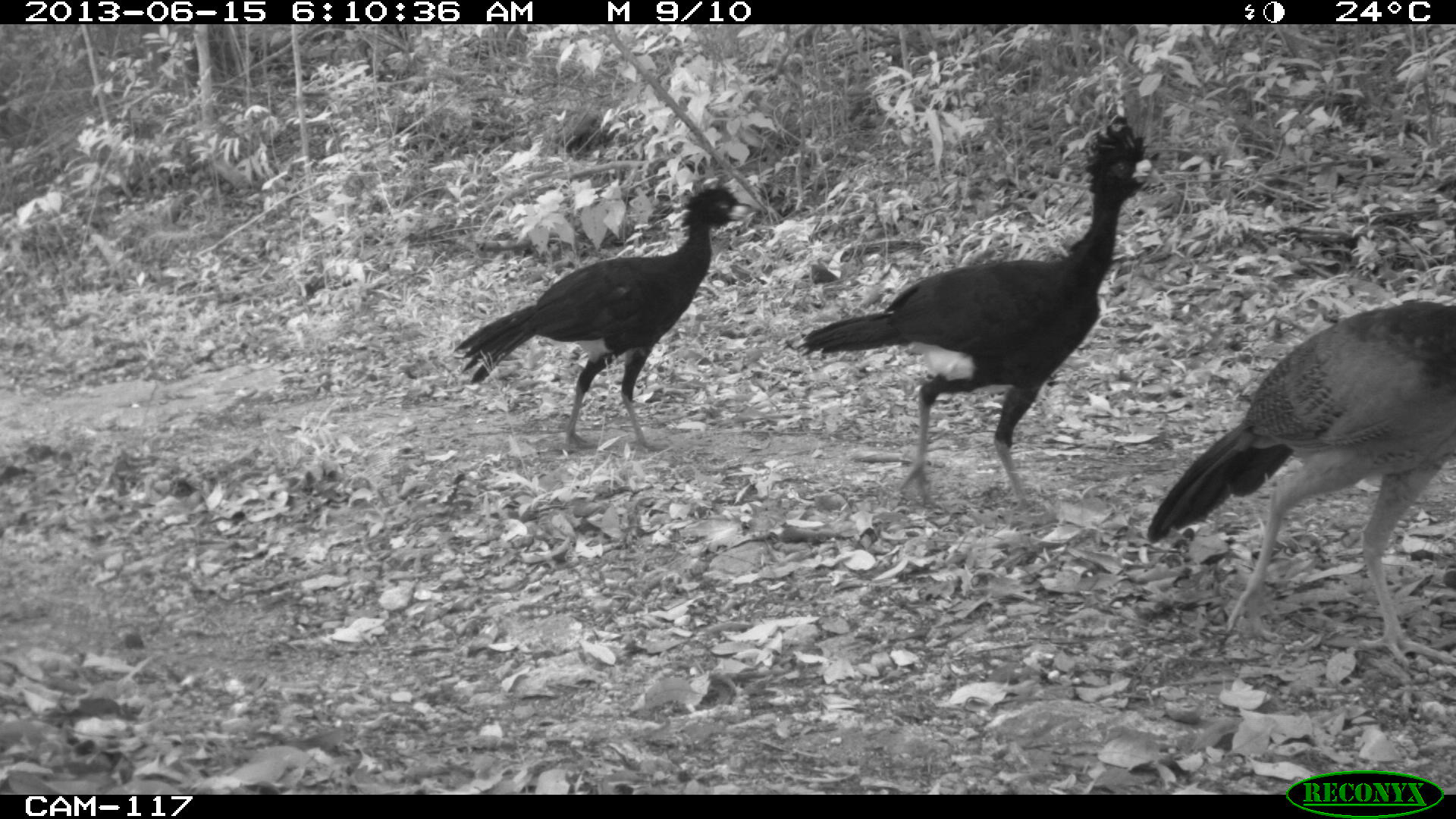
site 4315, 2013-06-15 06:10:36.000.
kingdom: Animalia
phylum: Chordata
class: Aves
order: Galliformes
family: Cracidae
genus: Crax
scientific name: Crax rubra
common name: great curassow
Crax rubra (great curassow), count 3.